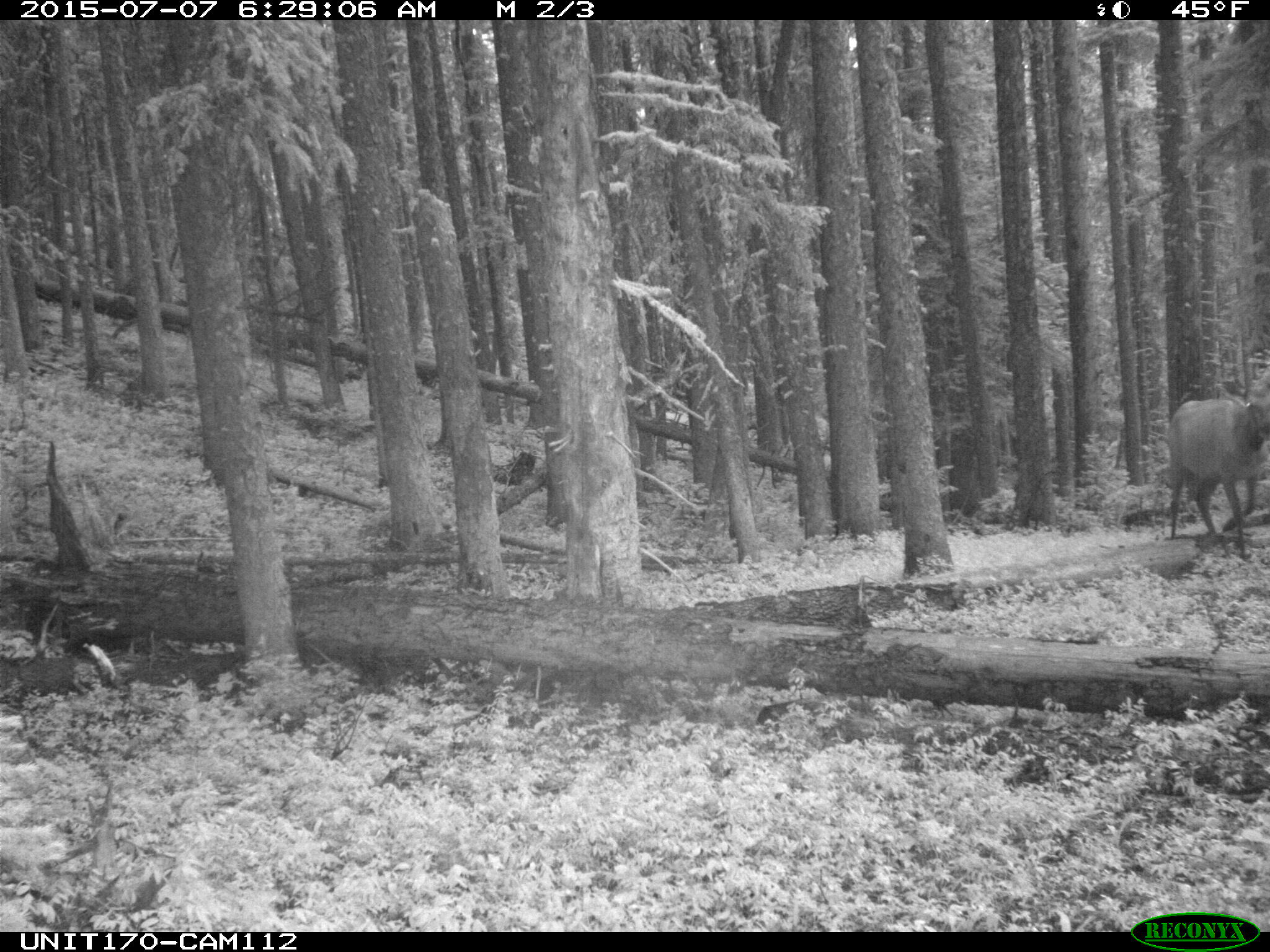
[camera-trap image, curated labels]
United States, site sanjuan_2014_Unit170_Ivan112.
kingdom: Animalia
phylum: Chordata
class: Mammalia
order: Artiodactyla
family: Cervidae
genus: Cervus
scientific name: Cervus elaphus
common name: red deer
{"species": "Cervus elaphus (red deer)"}